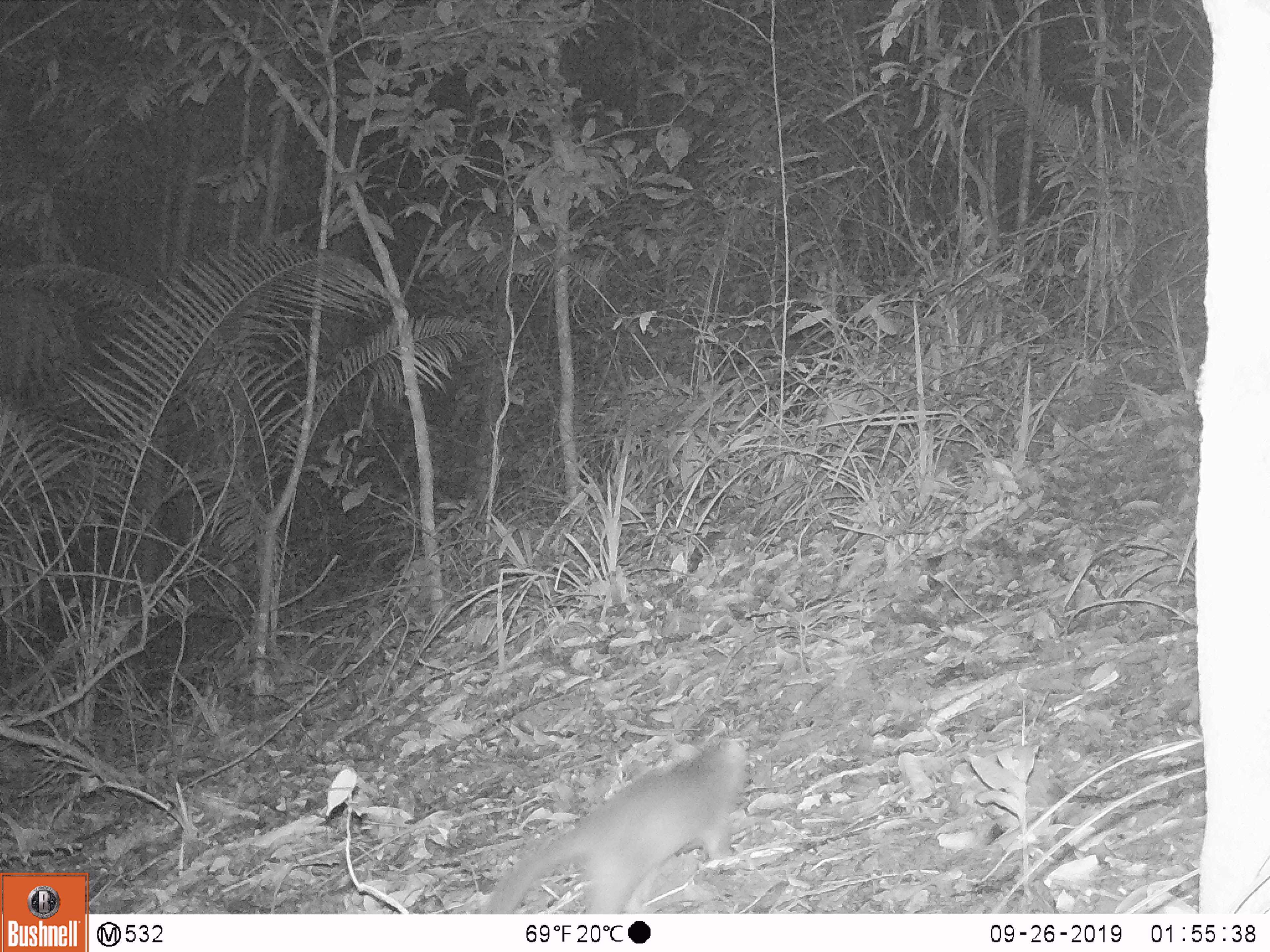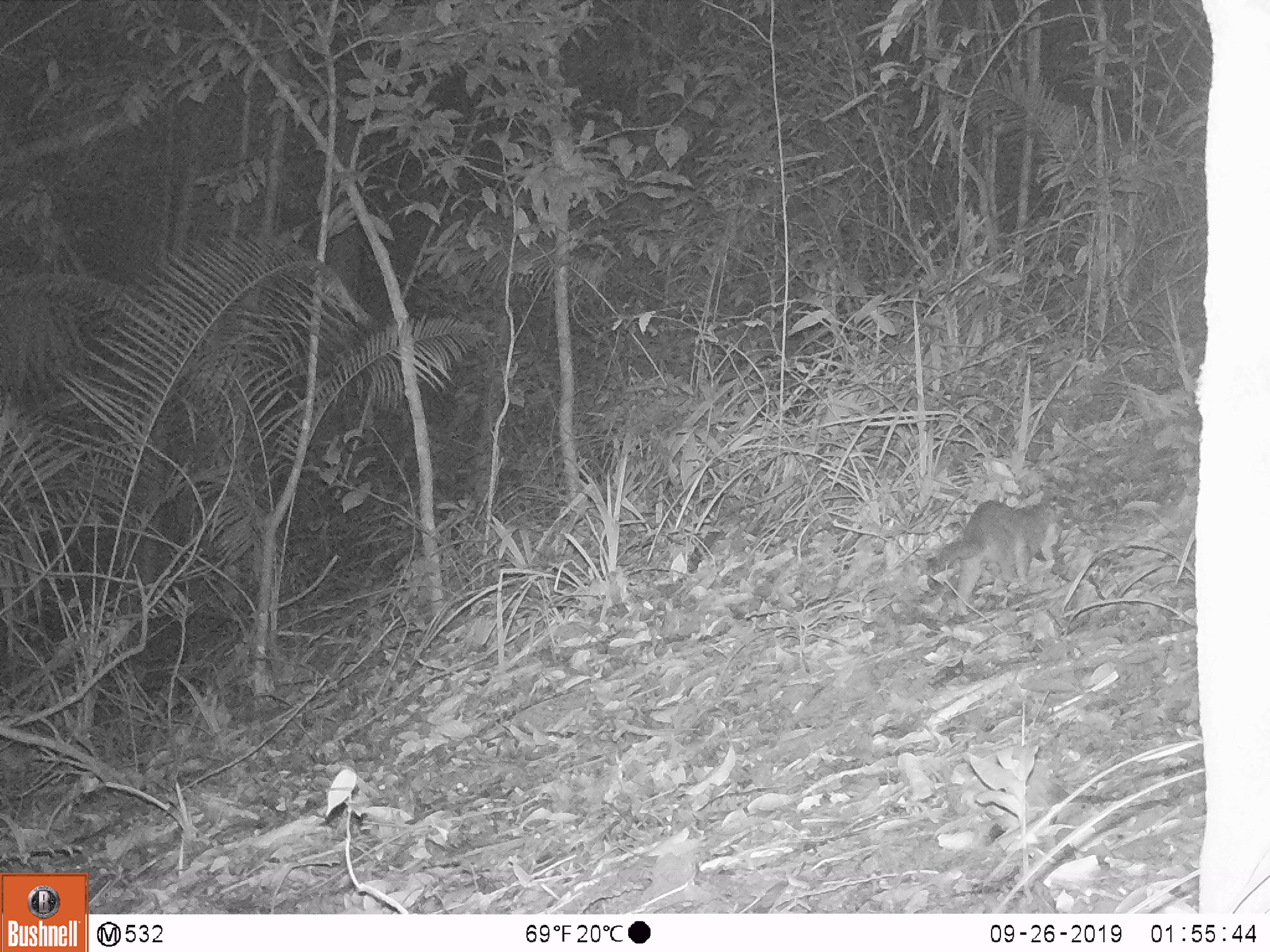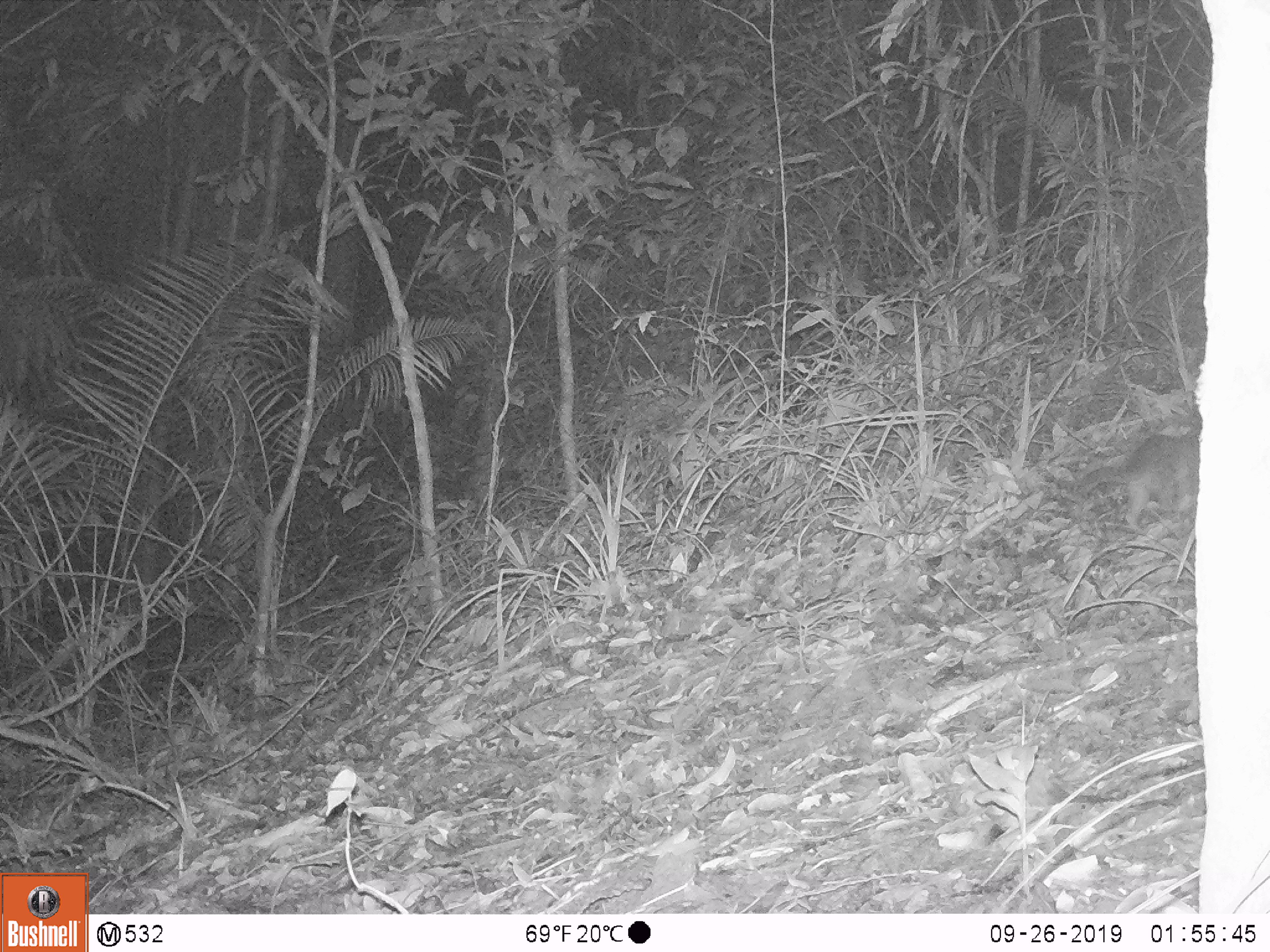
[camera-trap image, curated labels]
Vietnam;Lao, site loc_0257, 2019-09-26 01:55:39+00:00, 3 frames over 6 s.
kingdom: Animalia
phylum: Chordata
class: Mammalia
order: Carnivora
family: Mustelidae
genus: Melogale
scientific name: Melogale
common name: ferret badger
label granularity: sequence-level